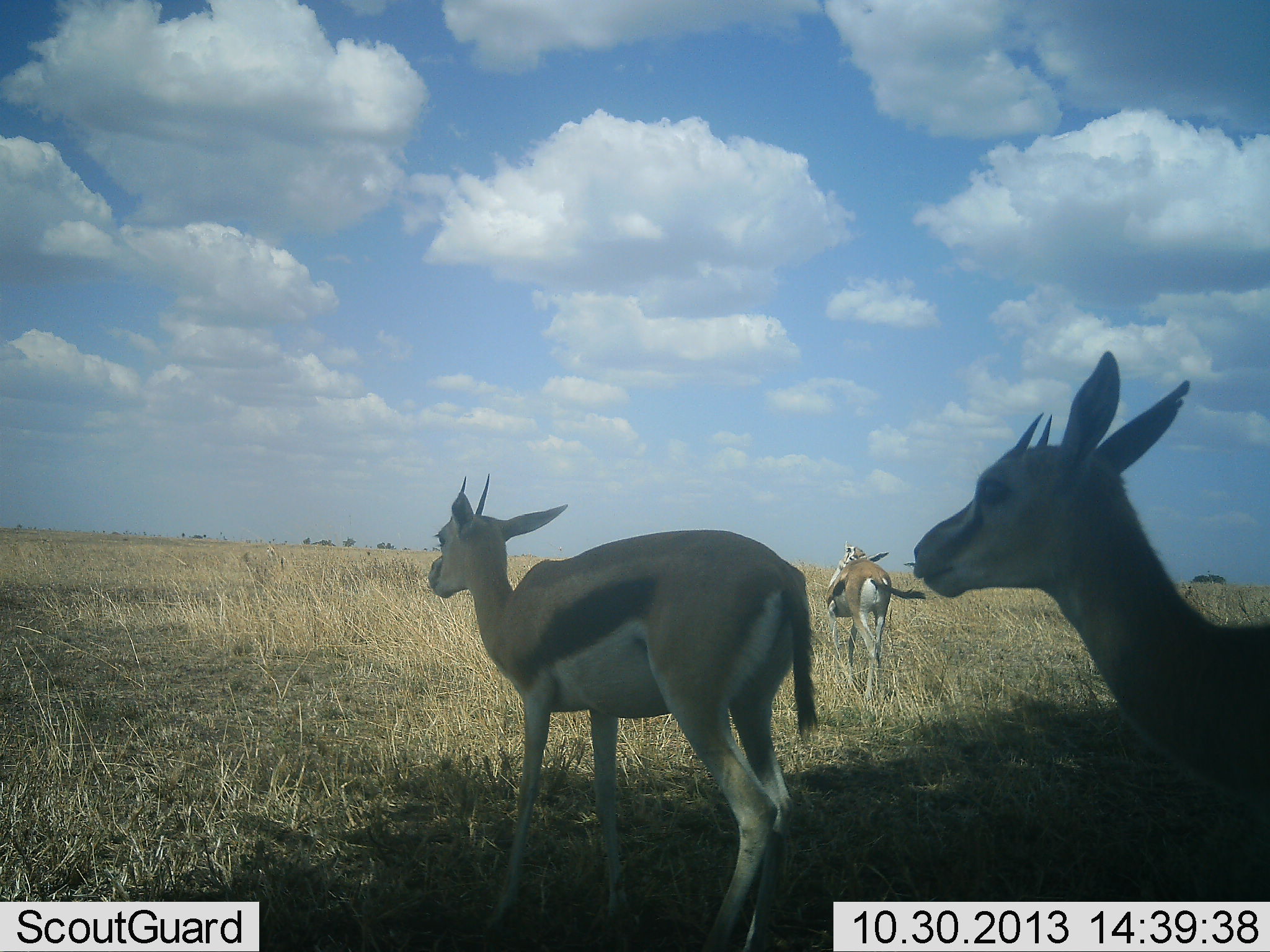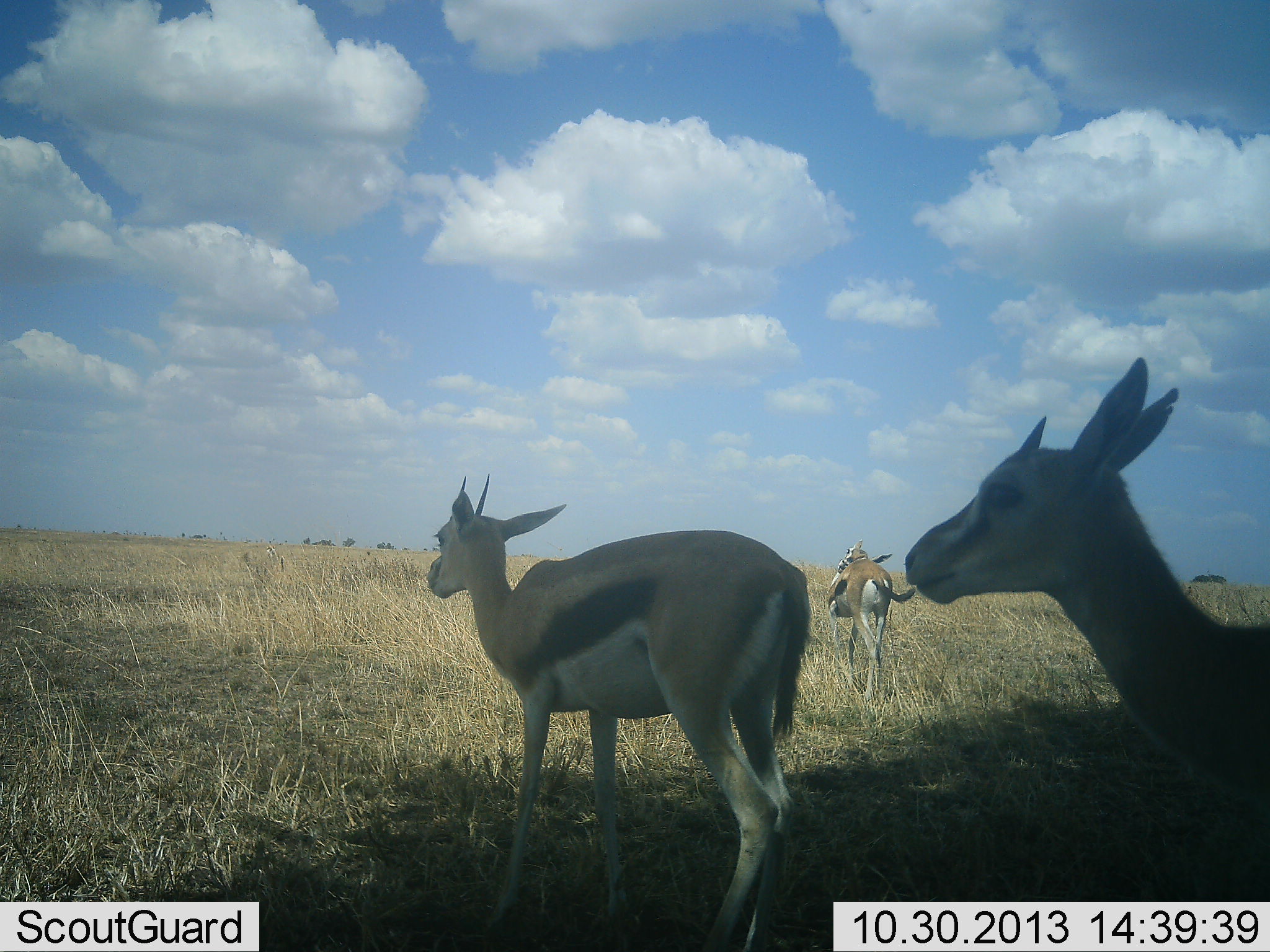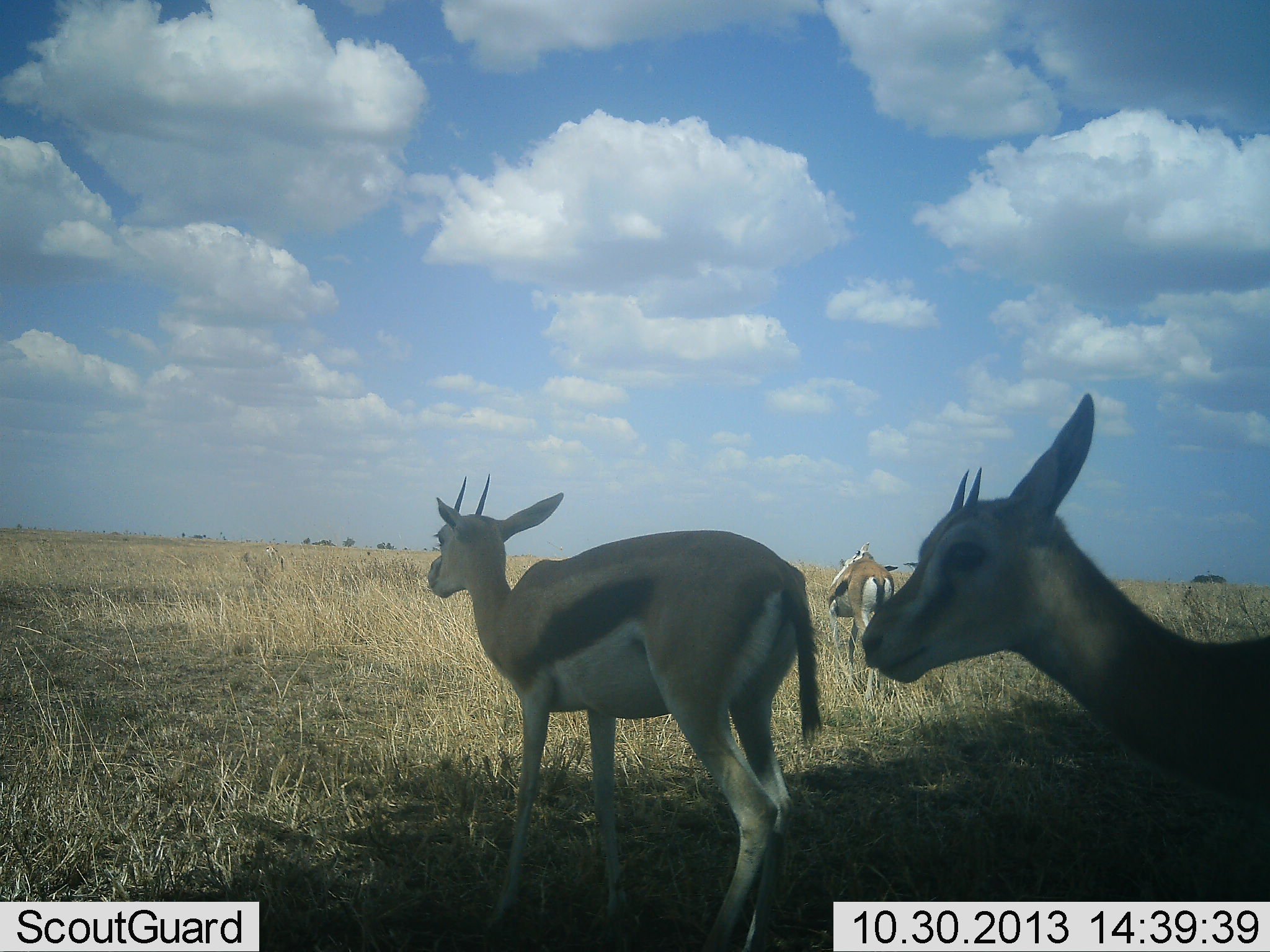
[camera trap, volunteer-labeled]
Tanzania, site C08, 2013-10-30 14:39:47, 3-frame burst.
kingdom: Animalia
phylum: Chordata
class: Mammalia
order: Artiodactyla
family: Bovidae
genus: Eudorcas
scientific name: Eudorcas thomsonii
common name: thomson's gazelle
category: gazellethomsons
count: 3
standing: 95%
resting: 0%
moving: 8%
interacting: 3%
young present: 0%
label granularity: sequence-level